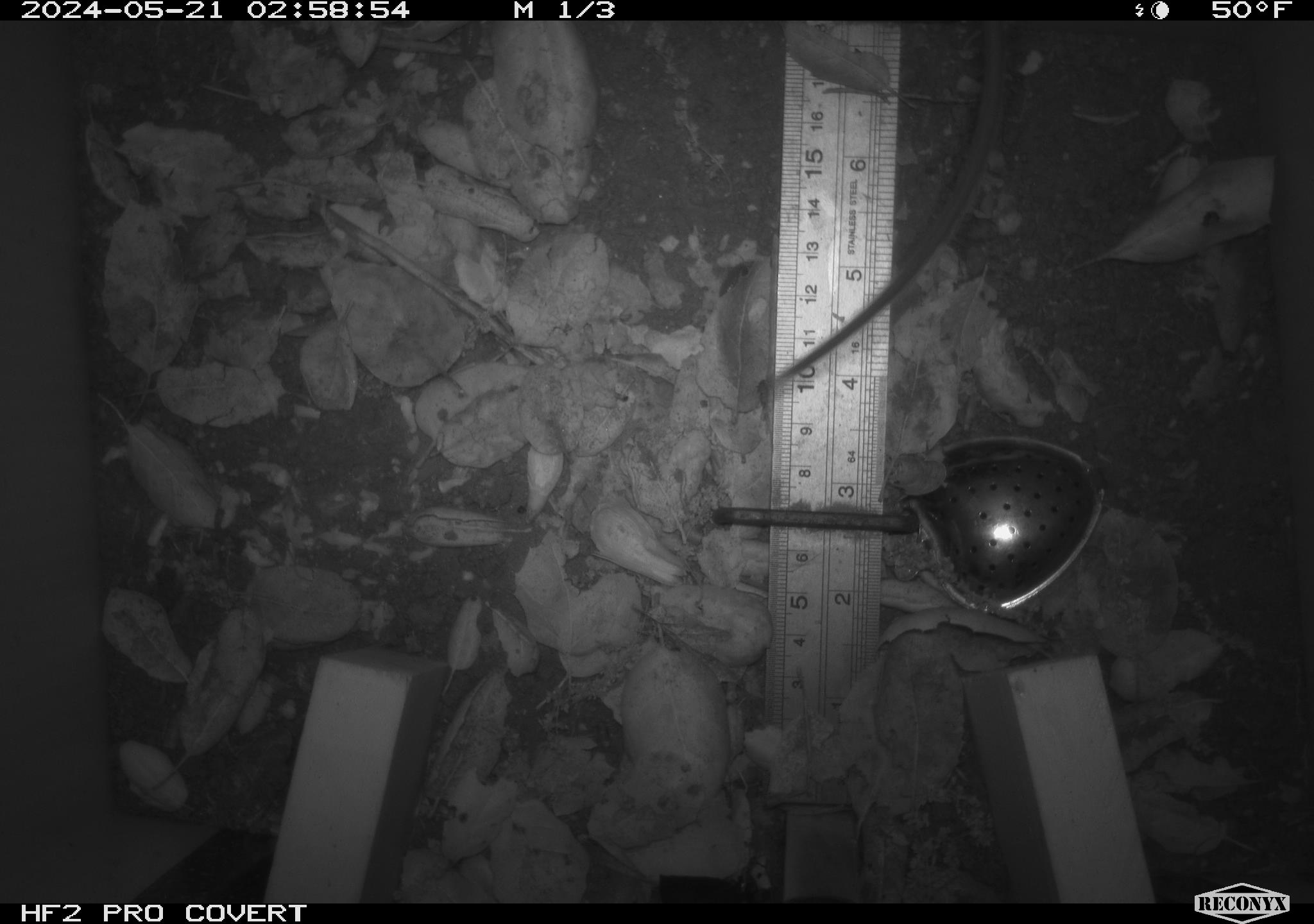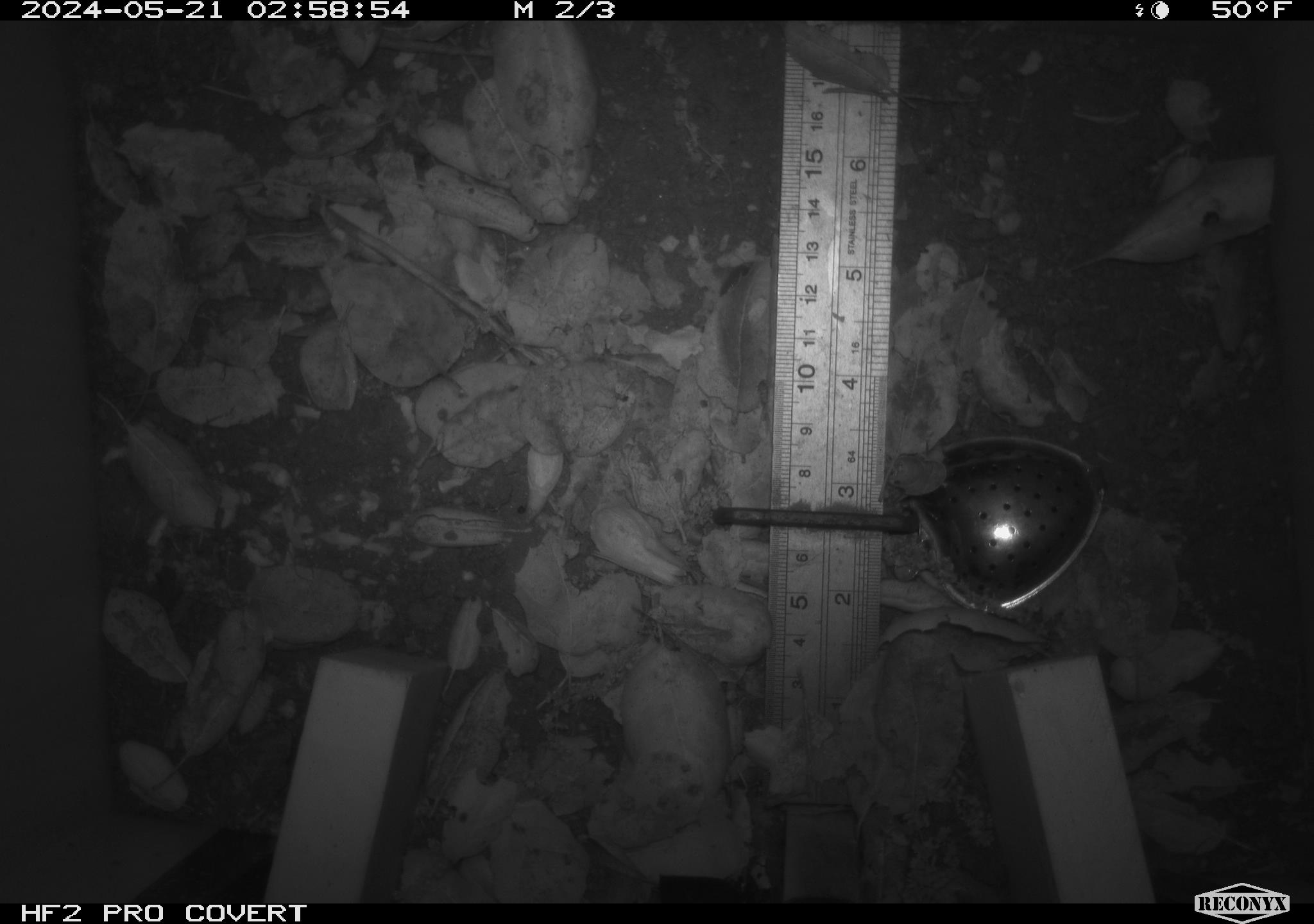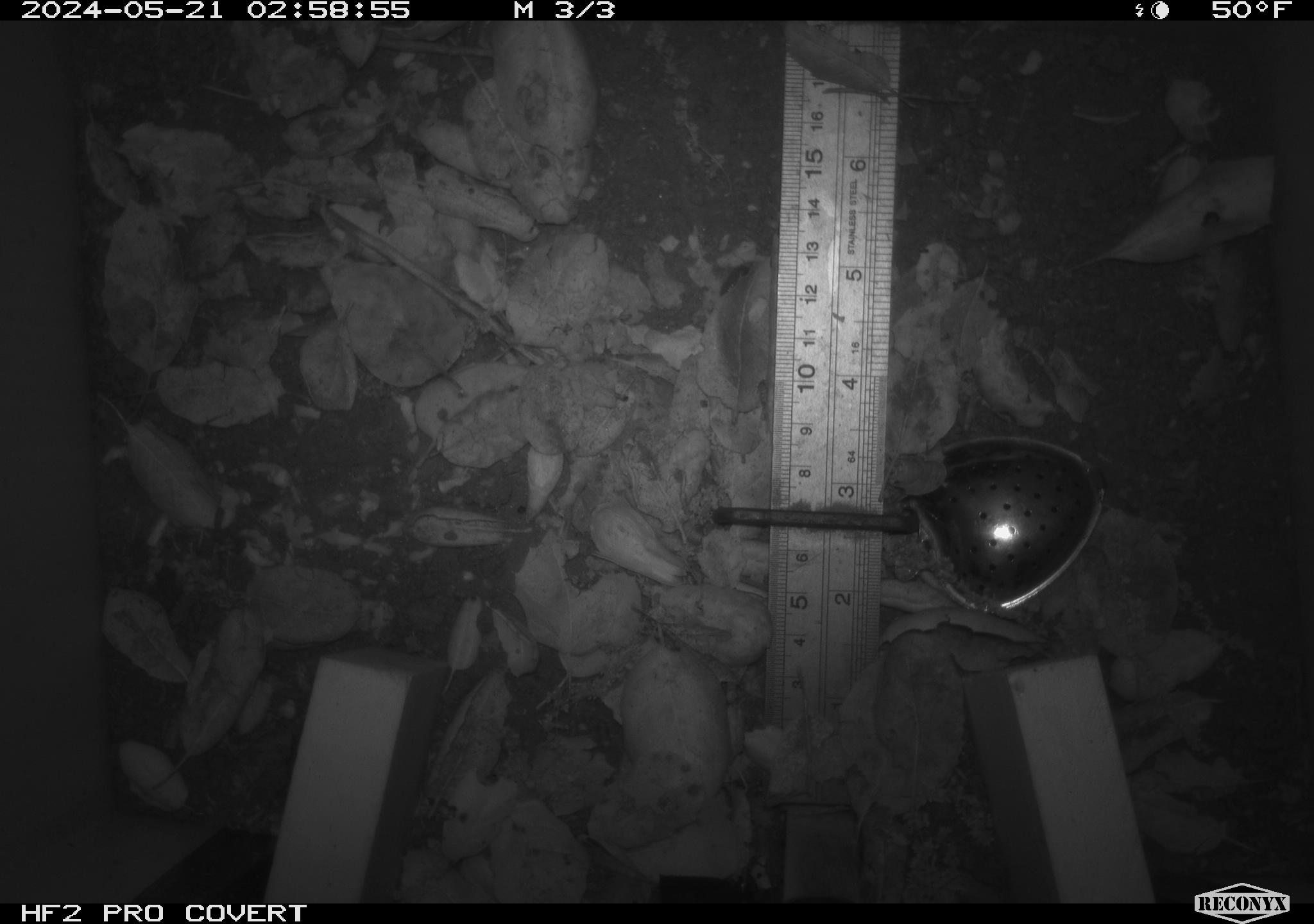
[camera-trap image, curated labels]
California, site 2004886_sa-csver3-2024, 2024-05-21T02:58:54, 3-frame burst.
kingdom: Animalia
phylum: Chordata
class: Mammalia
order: Rodentia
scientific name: Rodentia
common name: rodent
Rodent (Rodentia).